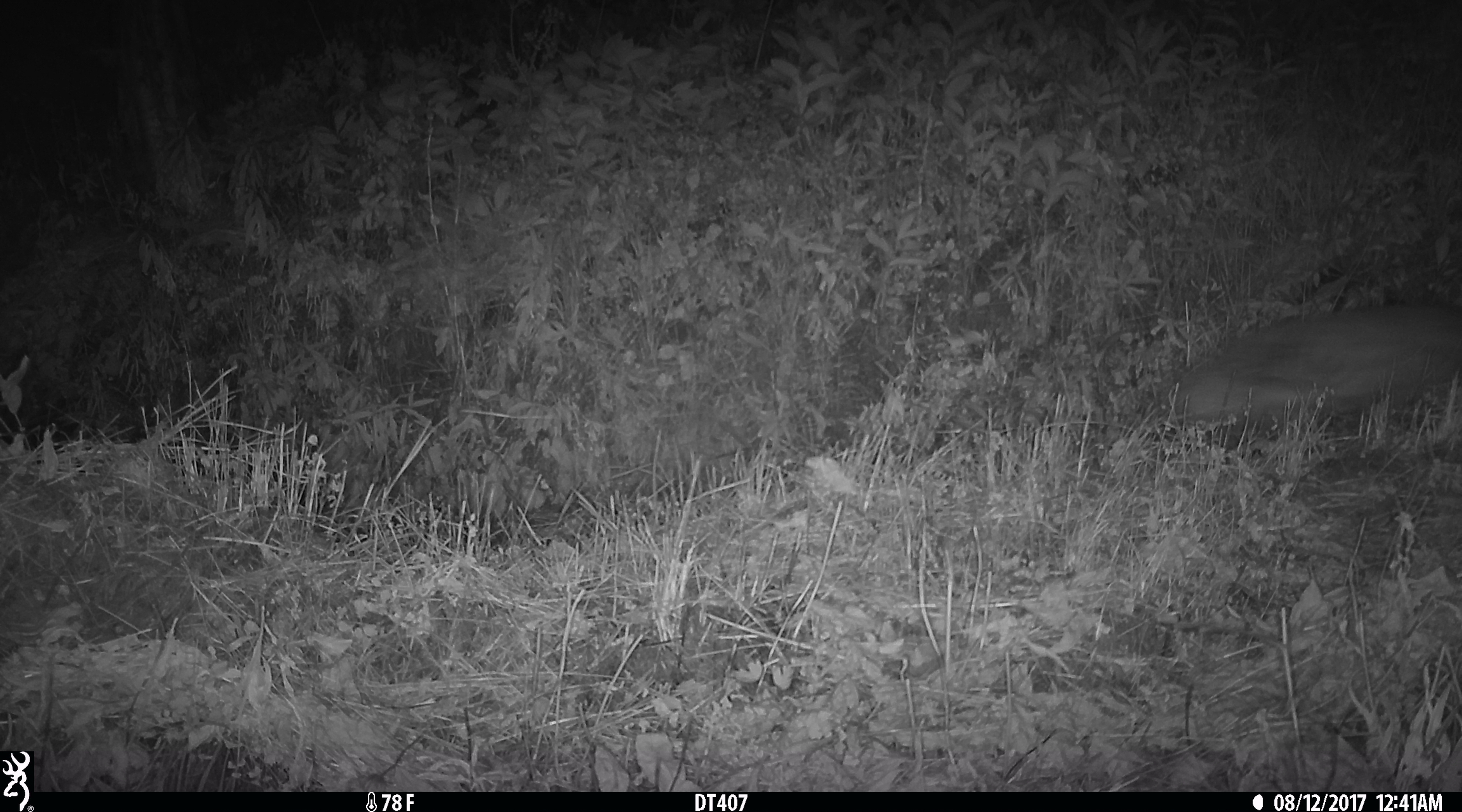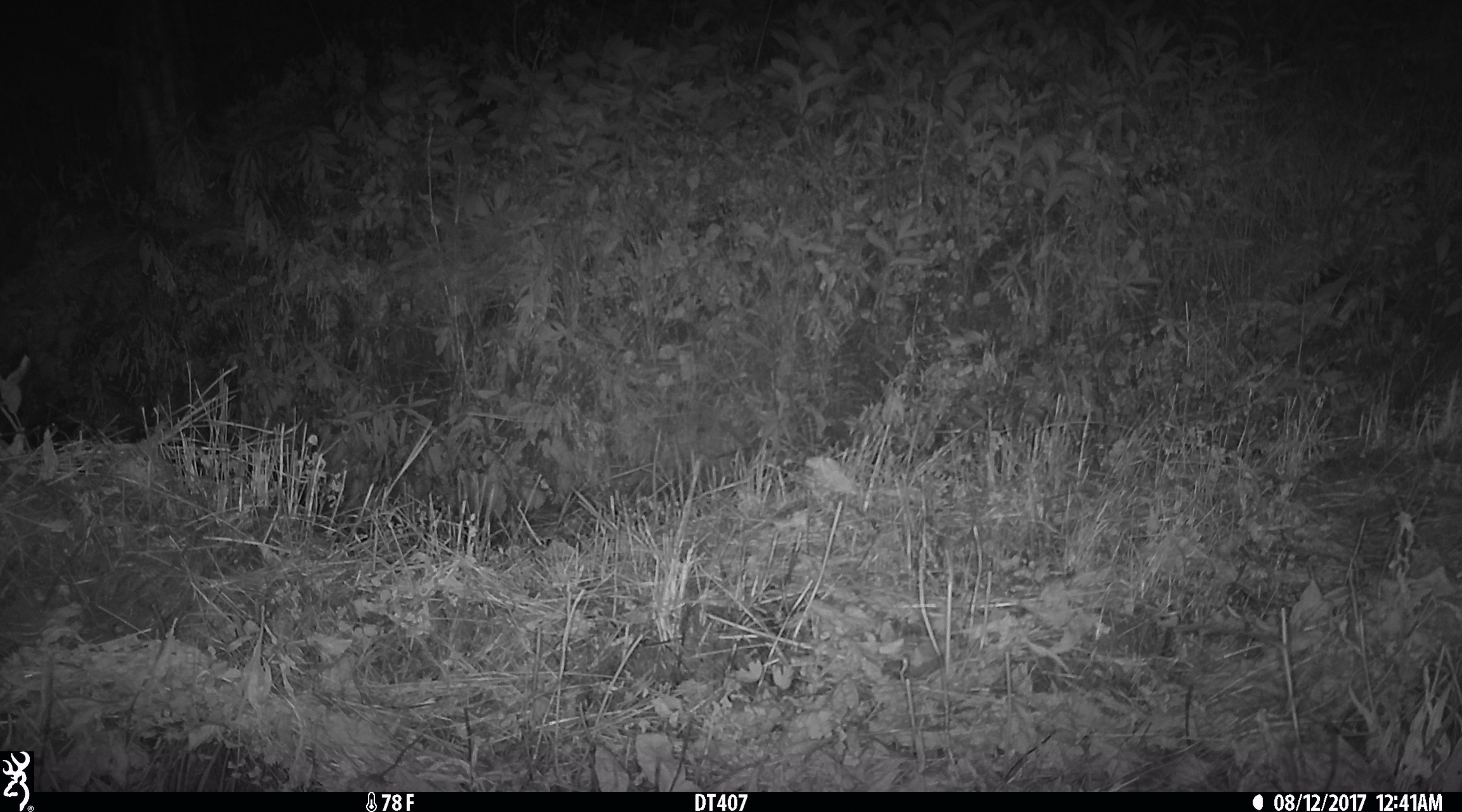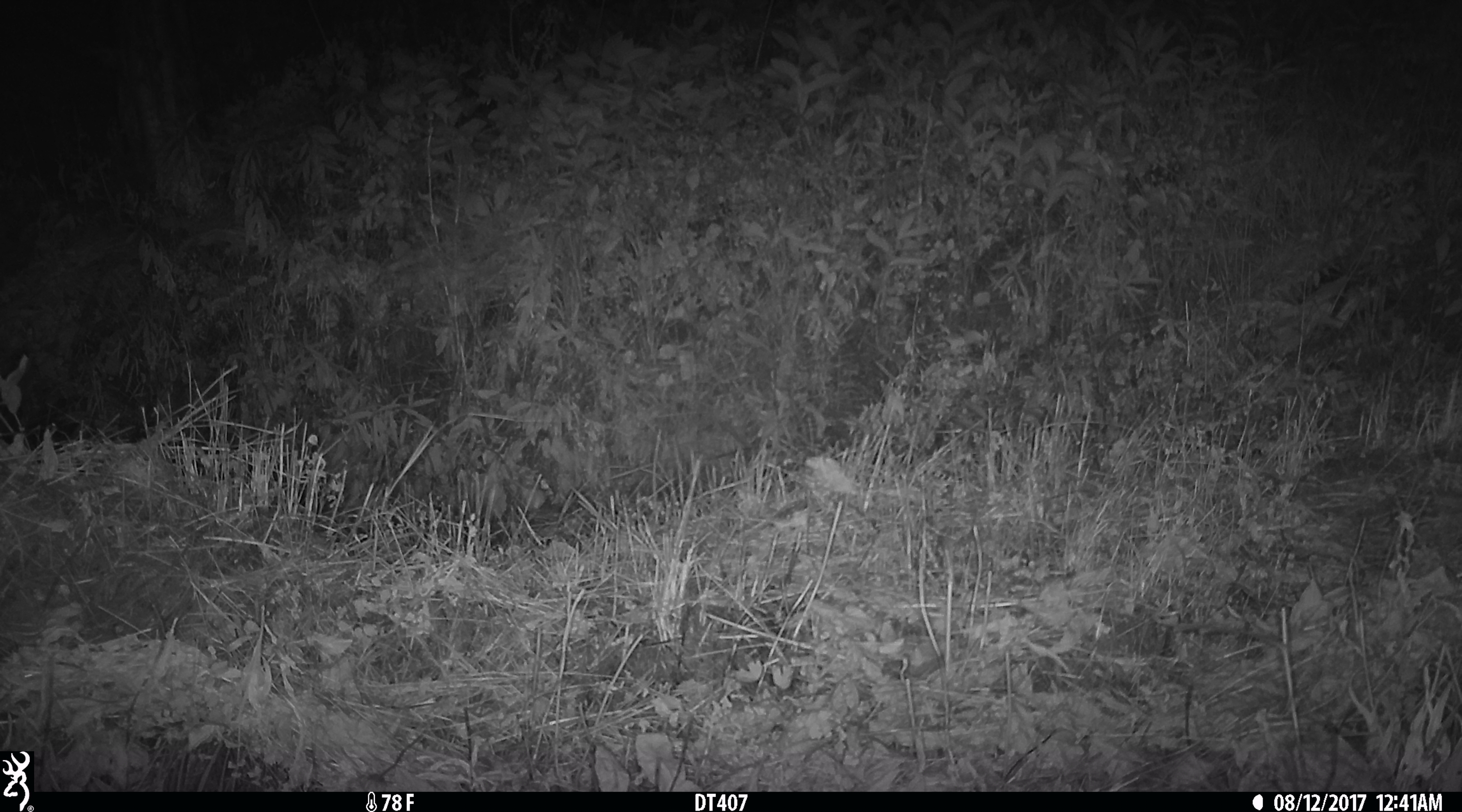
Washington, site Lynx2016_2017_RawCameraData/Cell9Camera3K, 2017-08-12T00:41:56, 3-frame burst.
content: unidentified animal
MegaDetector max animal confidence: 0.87